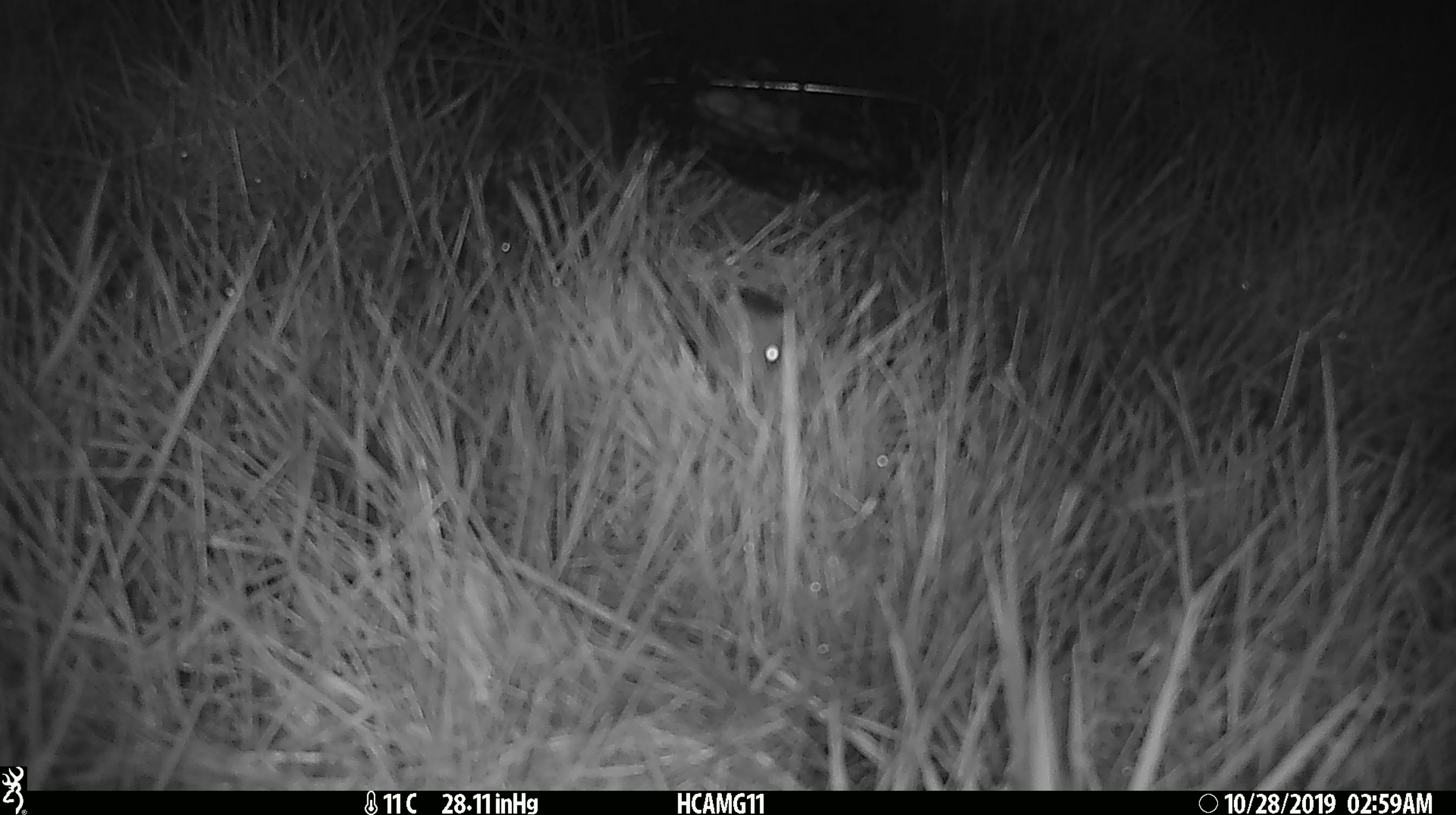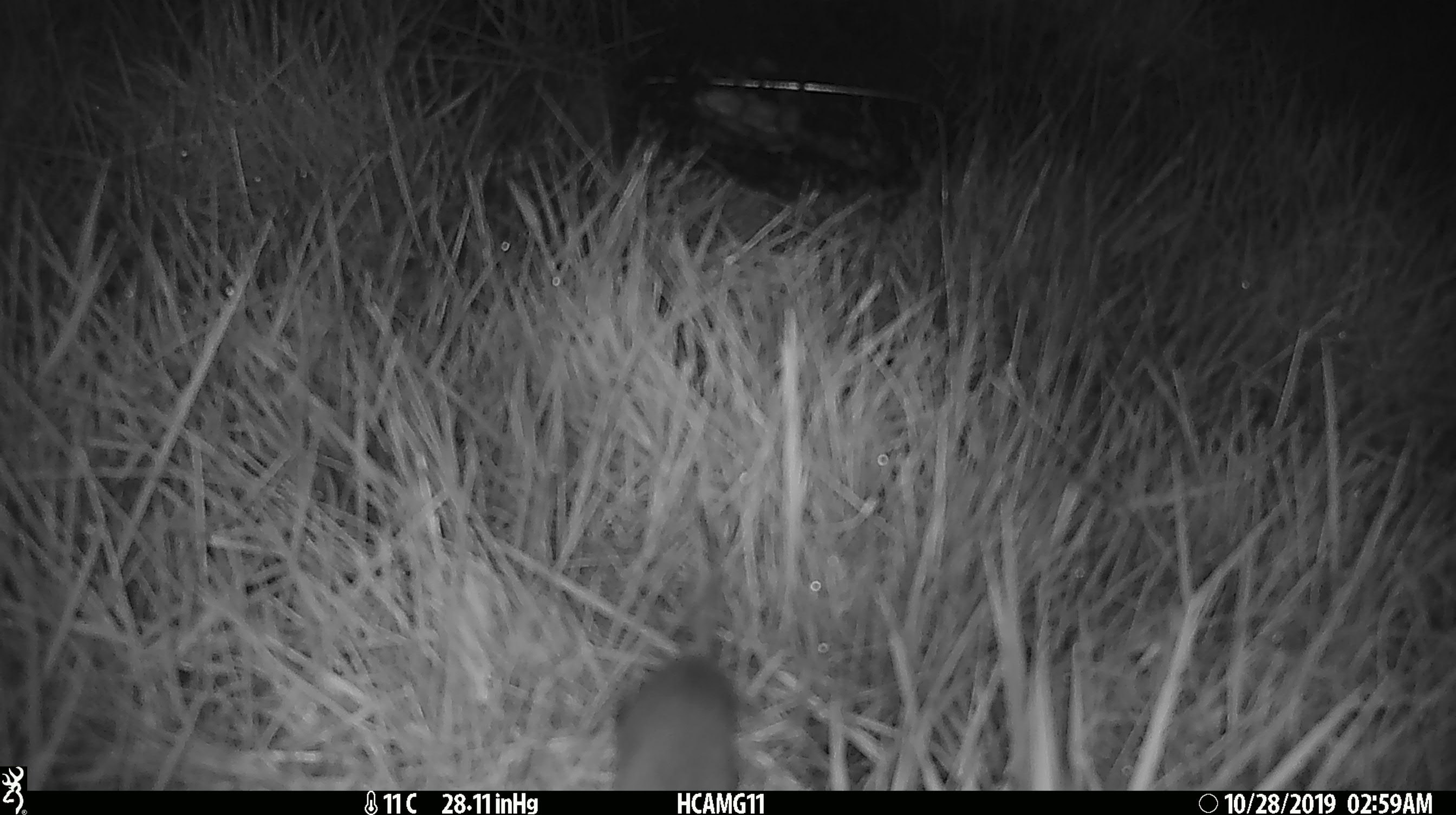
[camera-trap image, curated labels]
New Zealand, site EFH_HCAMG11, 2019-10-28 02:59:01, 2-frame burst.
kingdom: Animalia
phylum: Chordata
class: Mammalia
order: Rodentia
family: Muridae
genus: Mus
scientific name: Mus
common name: mouse